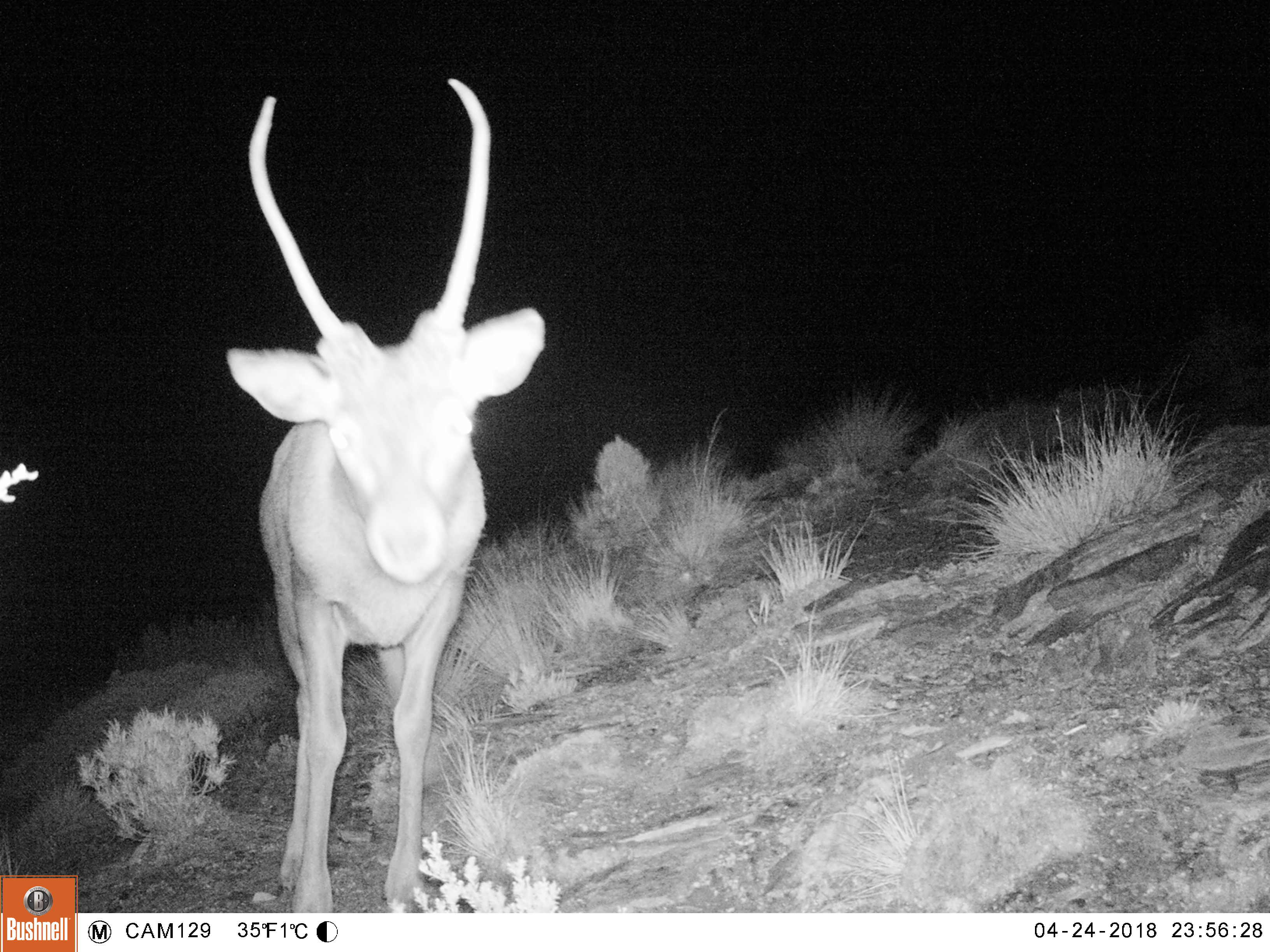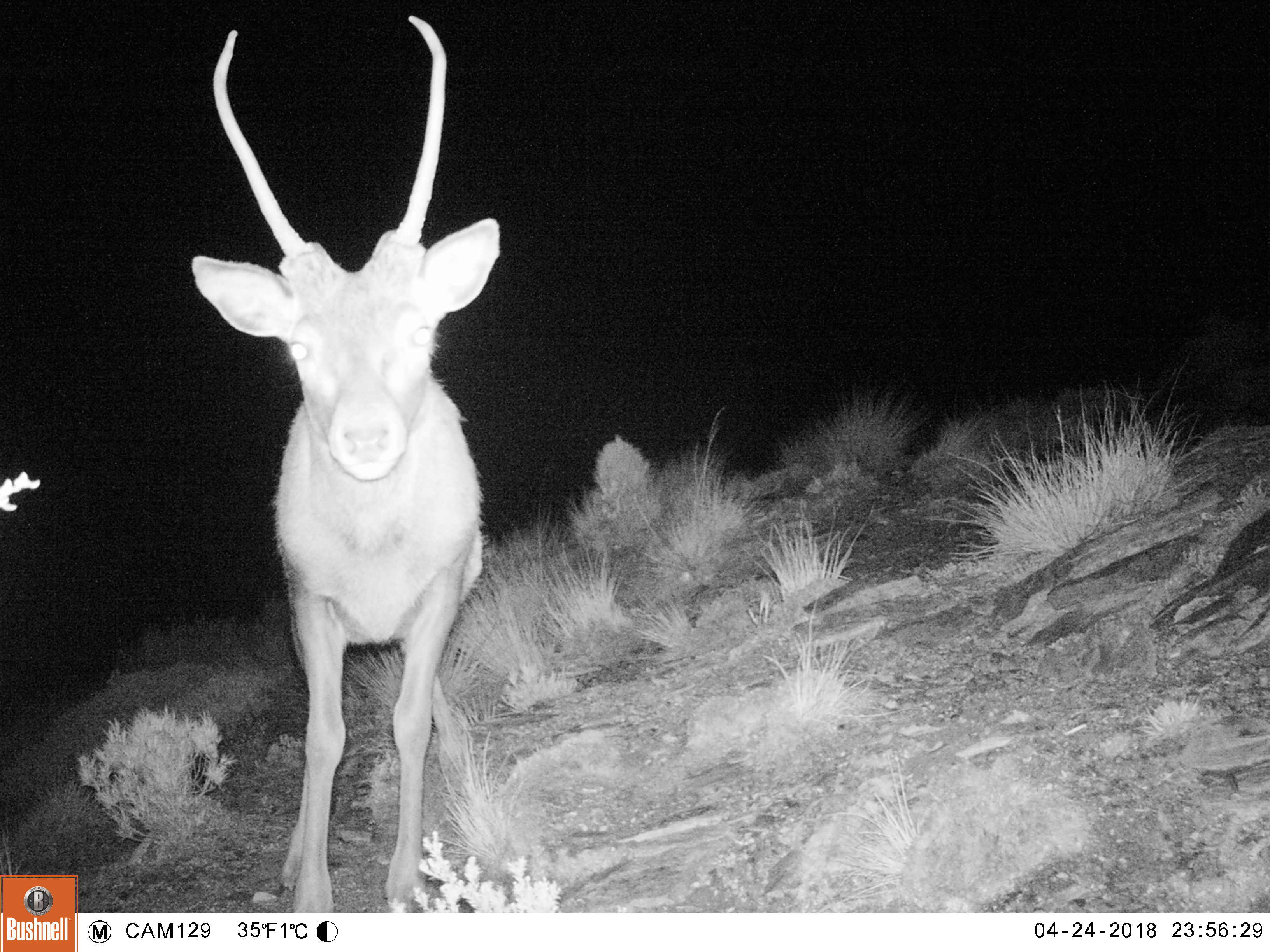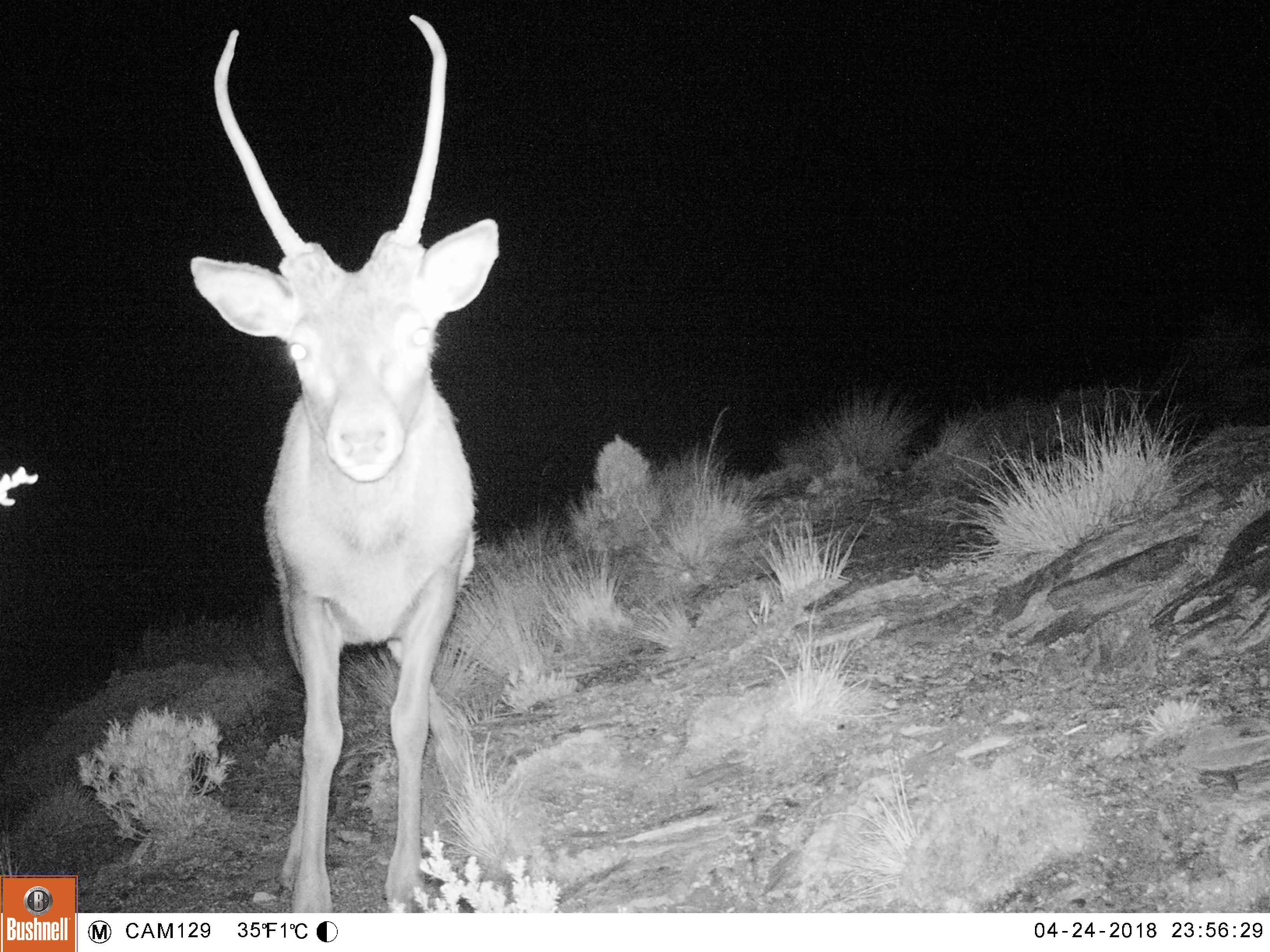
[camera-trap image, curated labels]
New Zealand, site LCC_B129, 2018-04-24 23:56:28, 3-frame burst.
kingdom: Animalia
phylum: Chordata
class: Mammalia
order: Artiodactyla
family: Cervidae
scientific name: Cervidae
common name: deer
Deer (Cervidae).